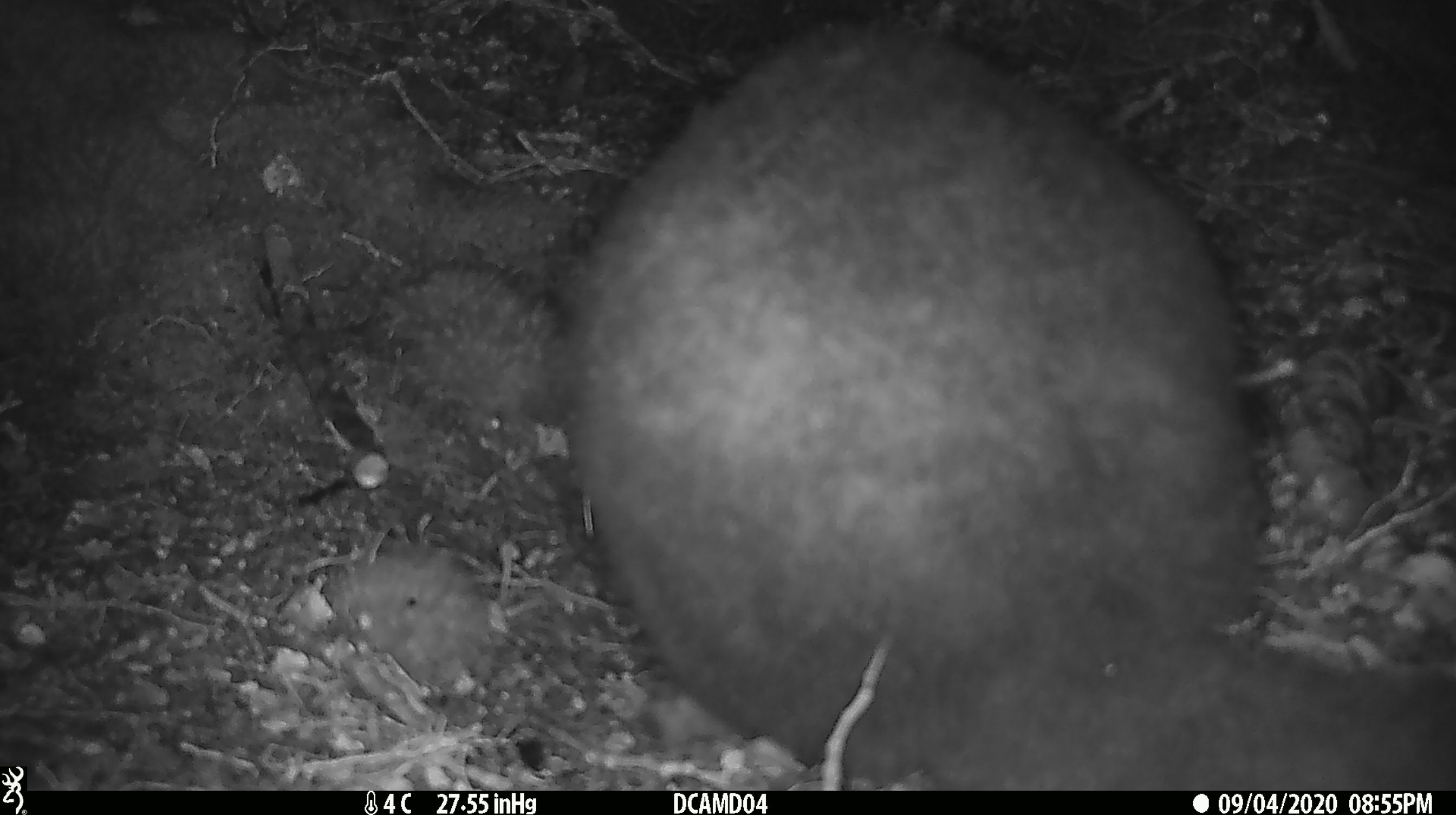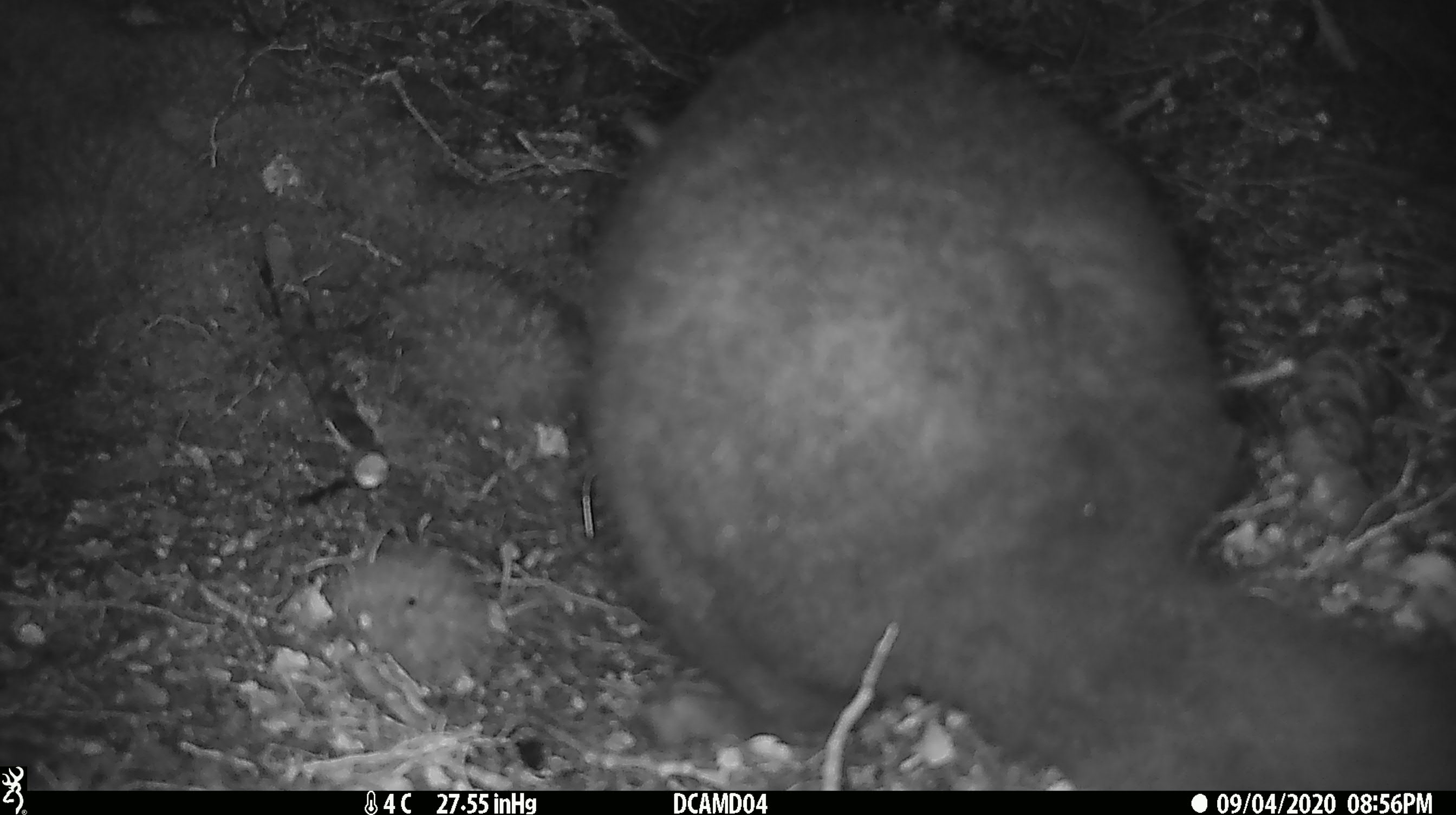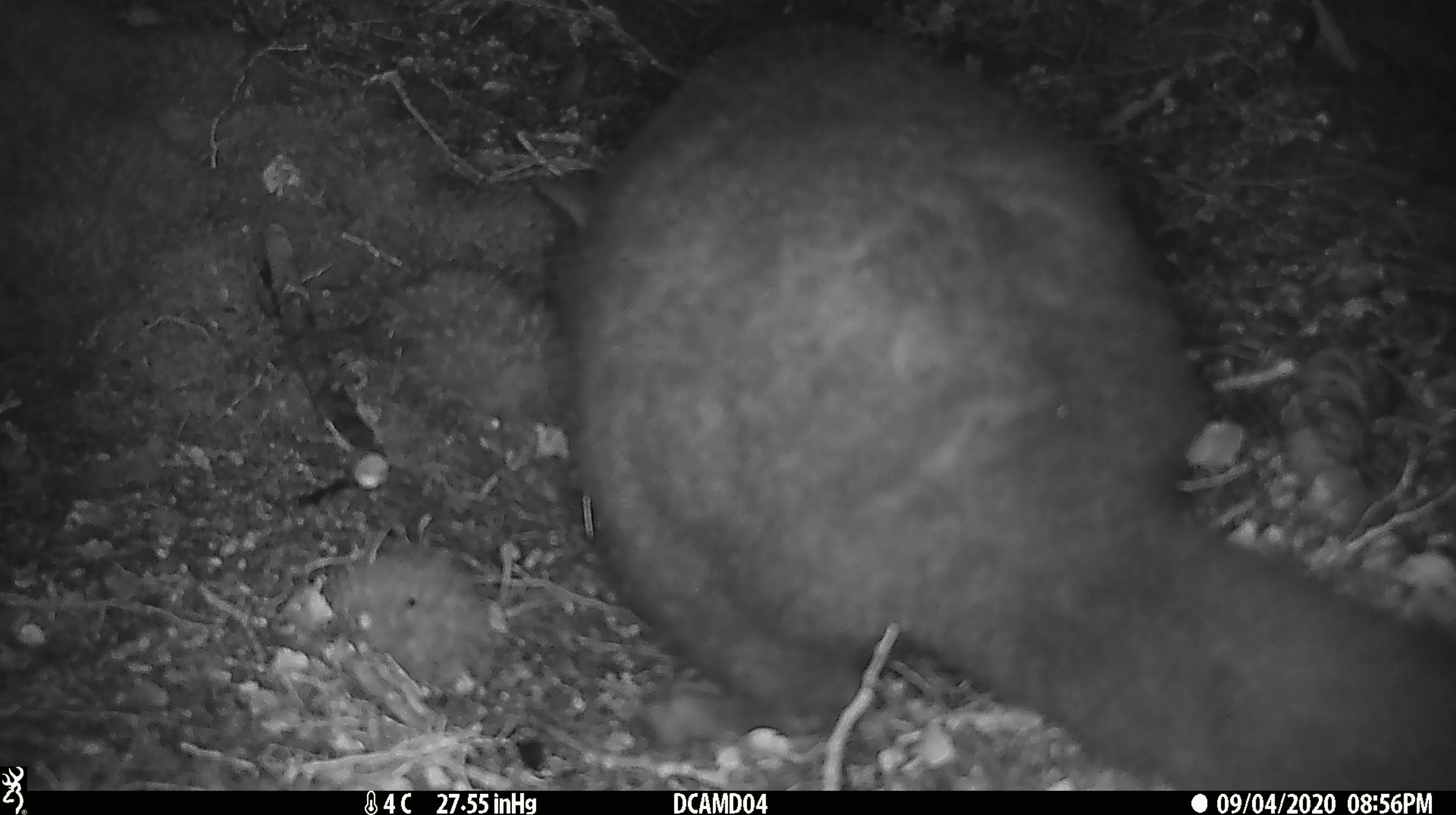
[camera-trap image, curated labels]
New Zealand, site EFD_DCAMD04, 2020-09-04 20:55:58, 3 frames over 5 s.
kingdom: Animalia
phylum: Chordata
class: Mammalia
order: Diprotodontia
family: Phalangeridae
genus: Trichosurus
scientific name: Trichosurus vulpecula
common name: common brushtail possum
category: possum